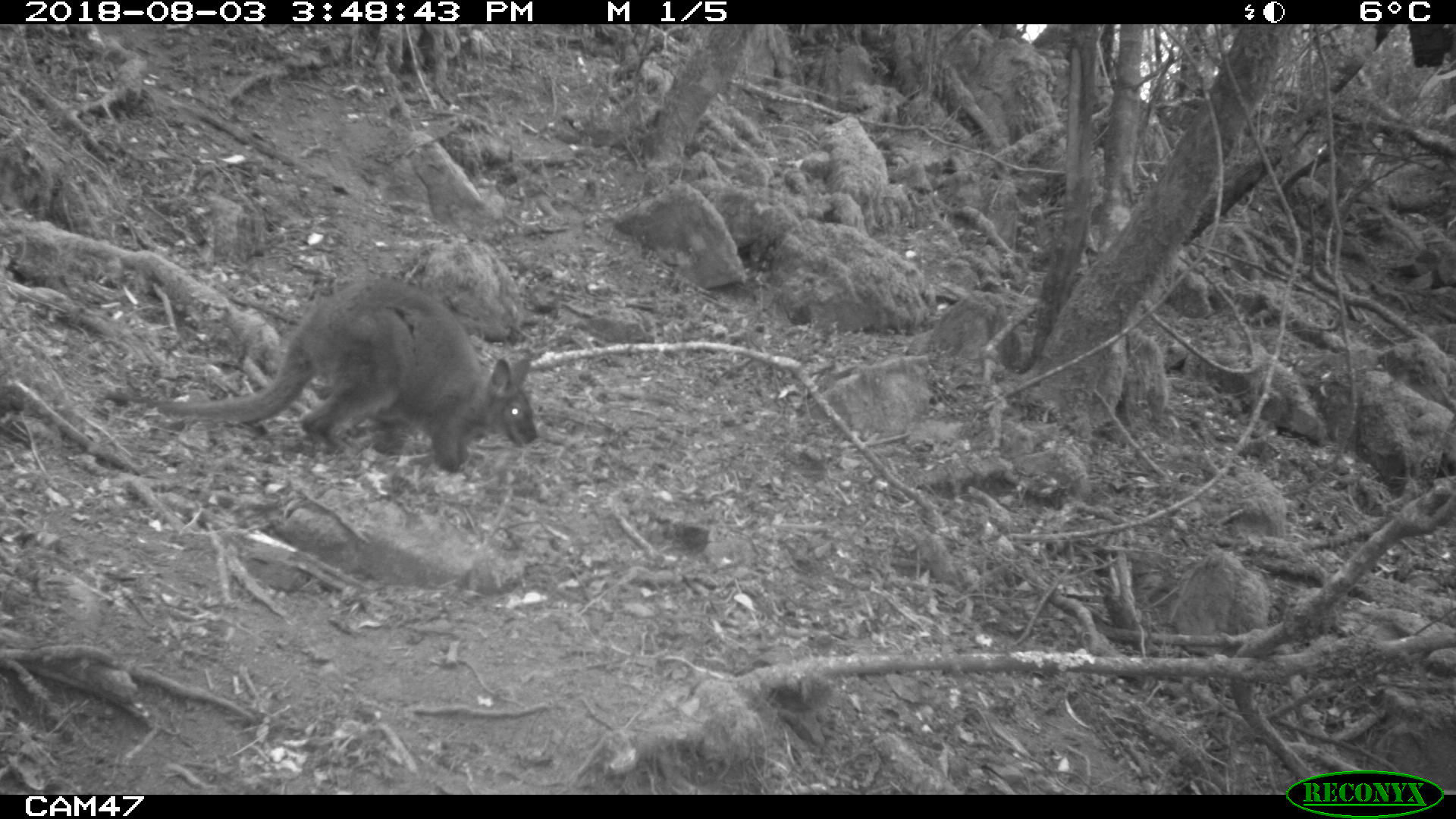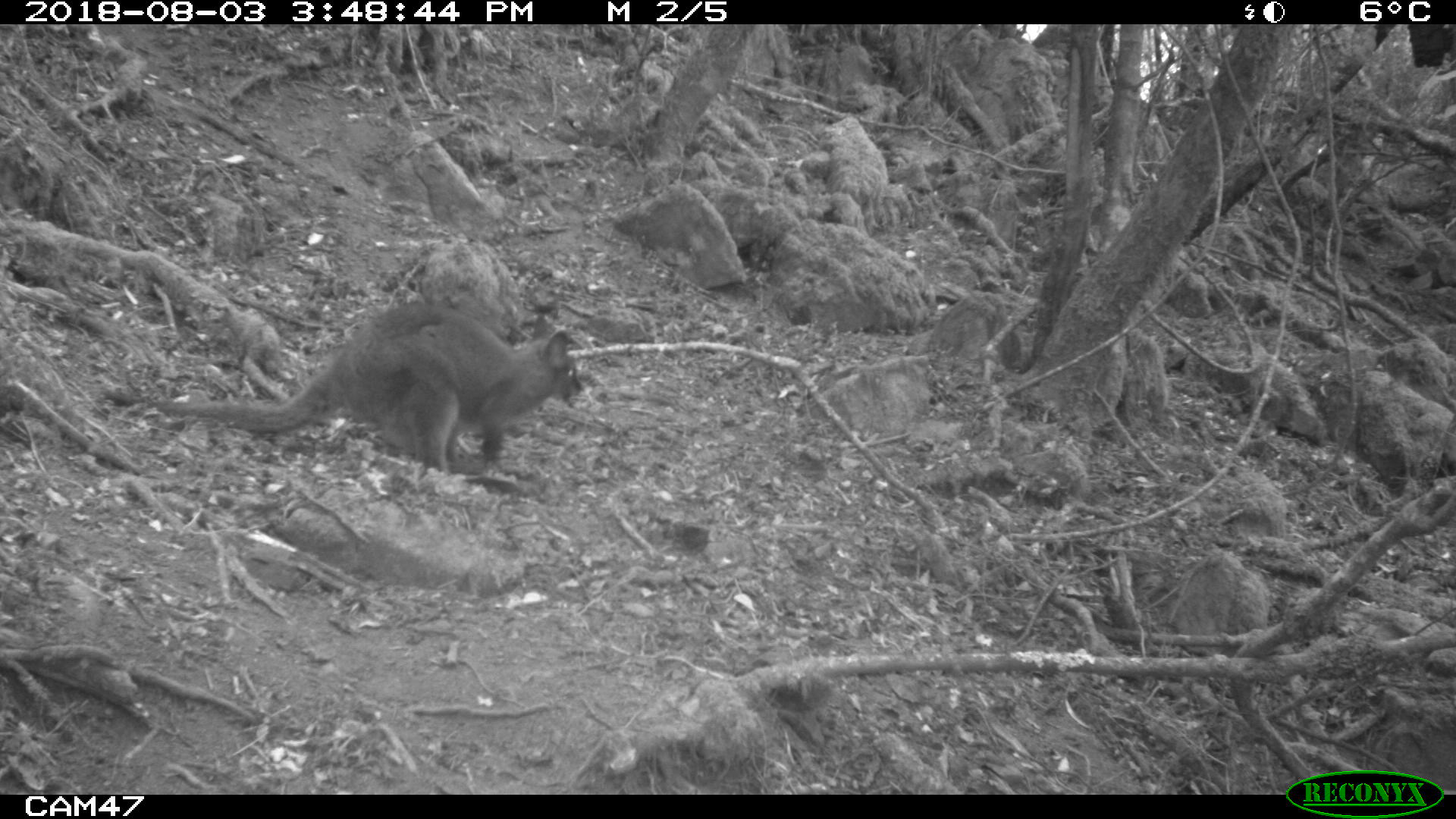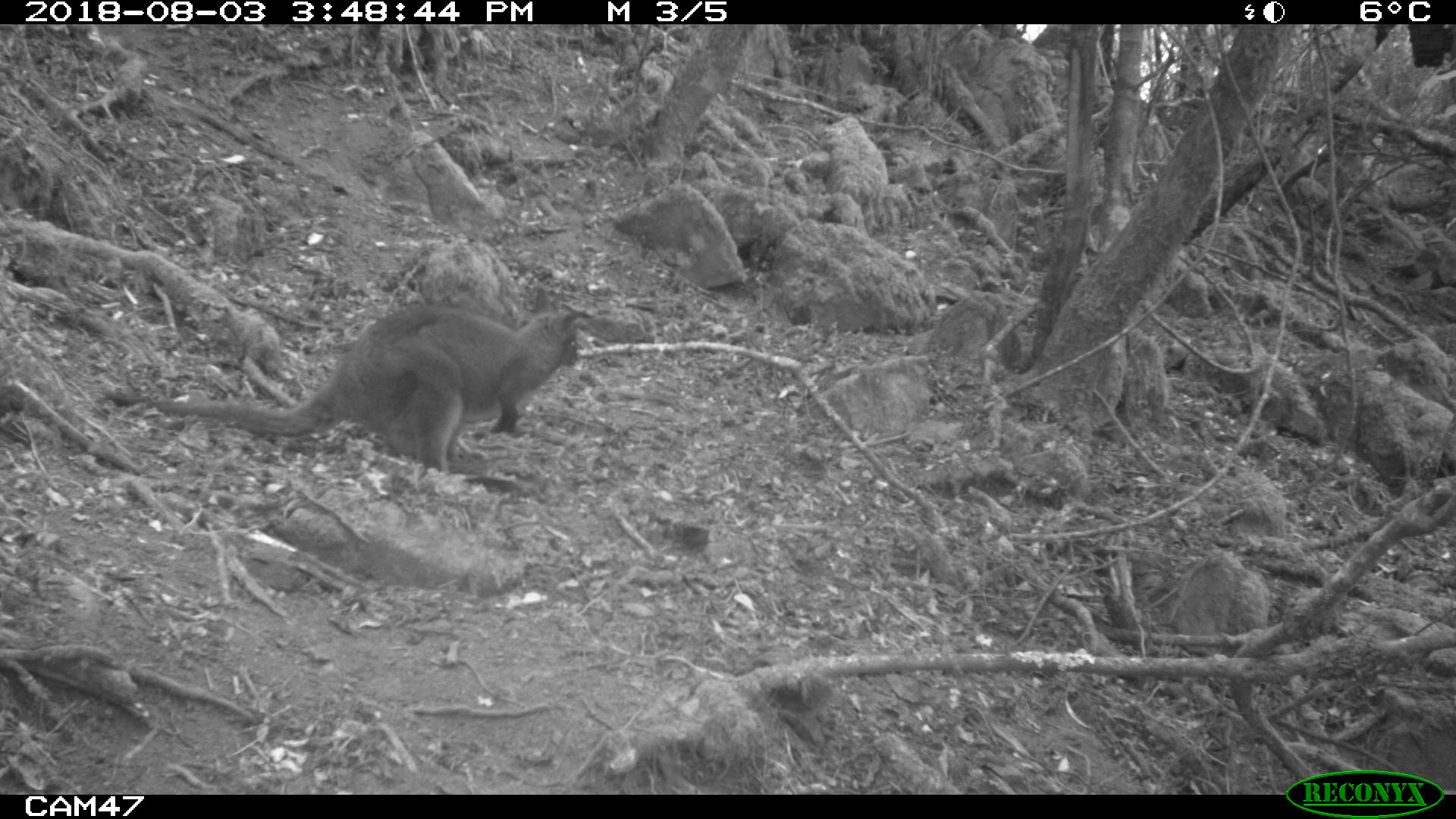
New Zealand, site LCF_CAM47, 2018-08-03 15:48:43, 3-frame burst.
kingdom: Animalia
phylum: Chordata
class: Mammalia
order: Diprotodontia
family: Macropodidae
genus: Notamacropus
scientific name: Notamacropus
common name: wallaby